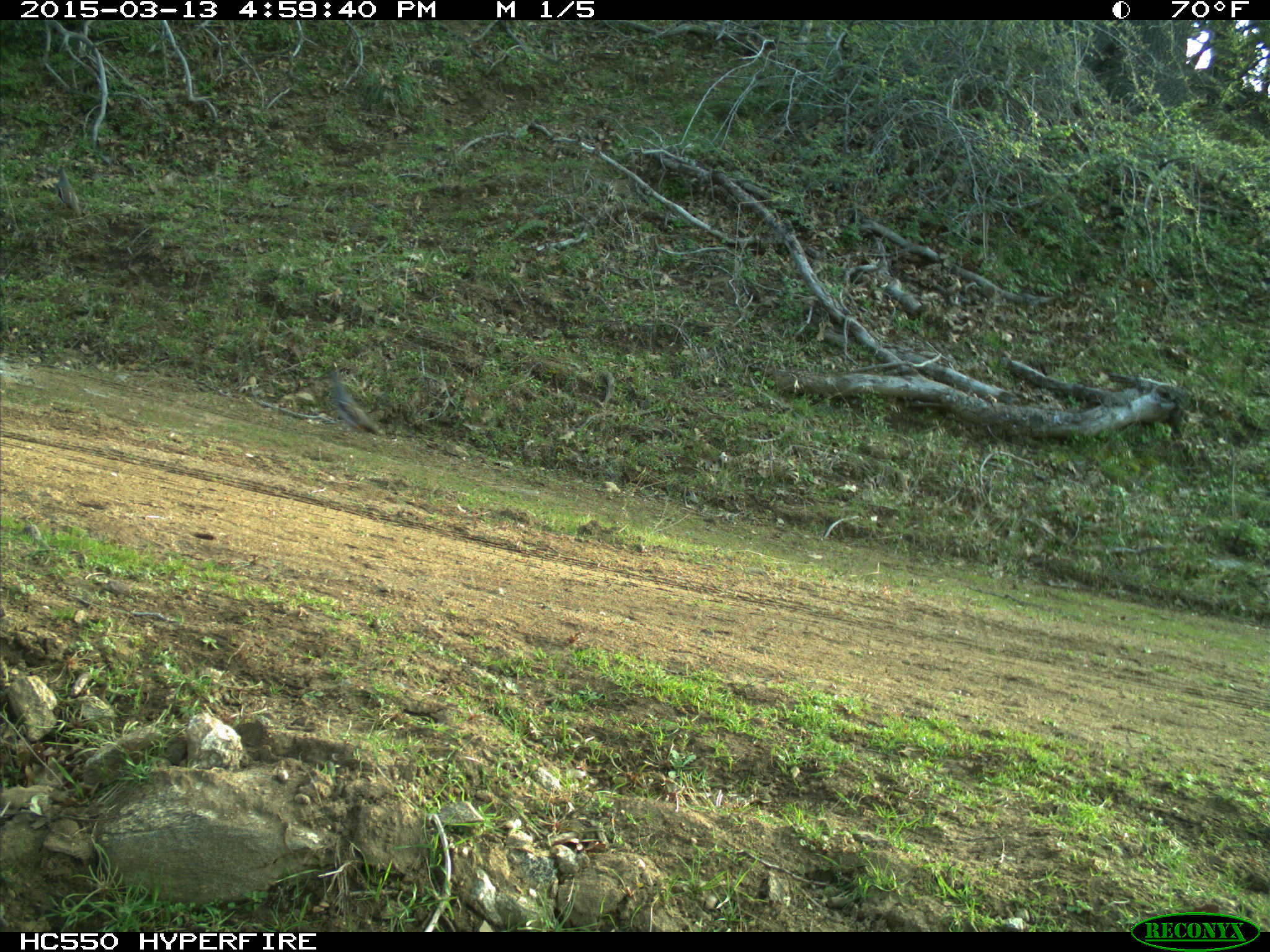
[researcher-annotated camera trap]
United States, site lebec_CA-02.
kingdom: Animalia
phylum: Chordata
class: Aves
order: Galliformes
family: Odontophoridae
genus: Callipepla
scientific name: Callipepla californica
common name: california quail